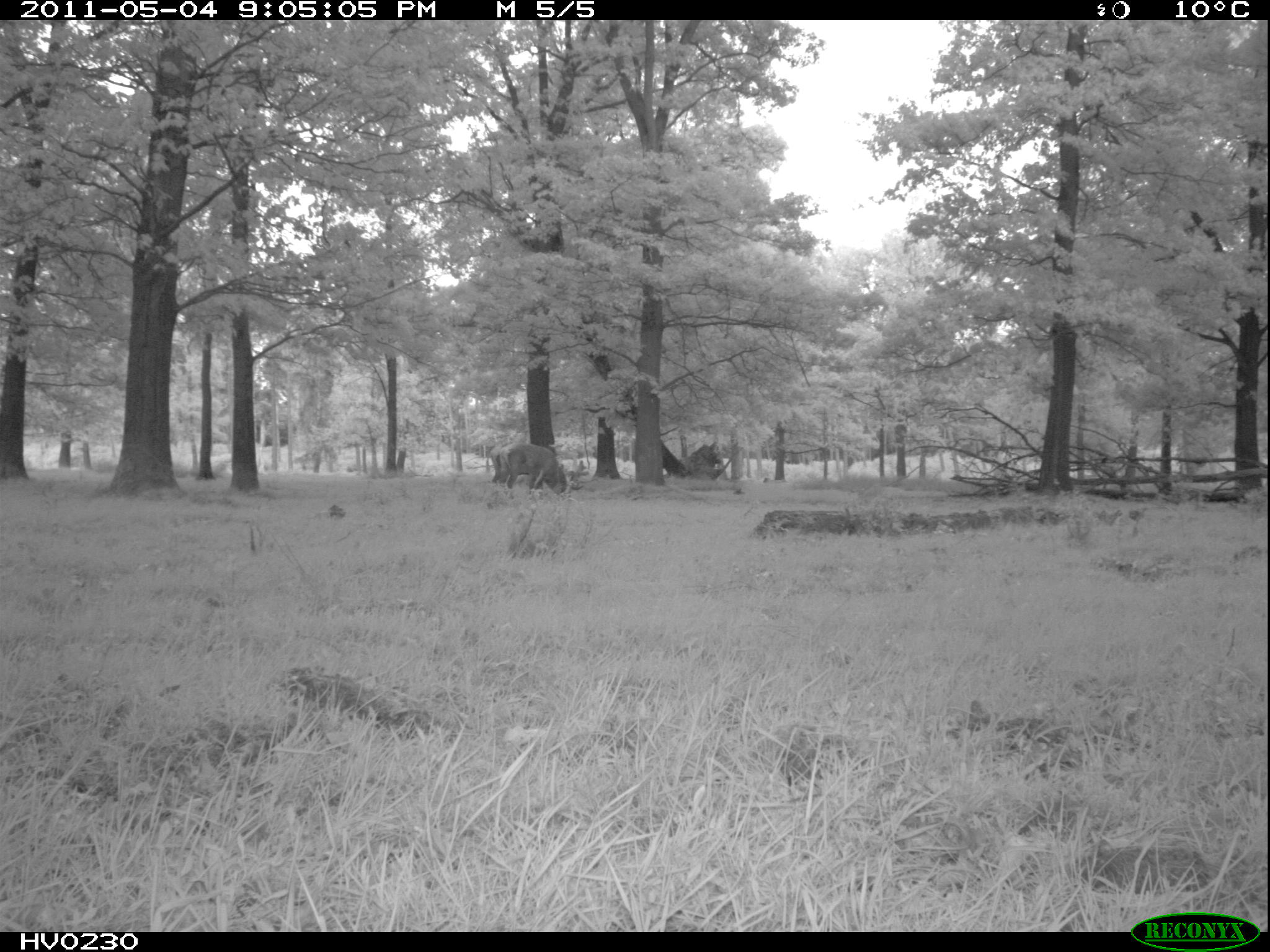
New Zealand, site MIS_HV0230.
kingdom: Animalia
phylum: Chordata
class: Mammalia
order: Artiodactyla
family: Cervidae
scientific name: Cervidae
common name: deer